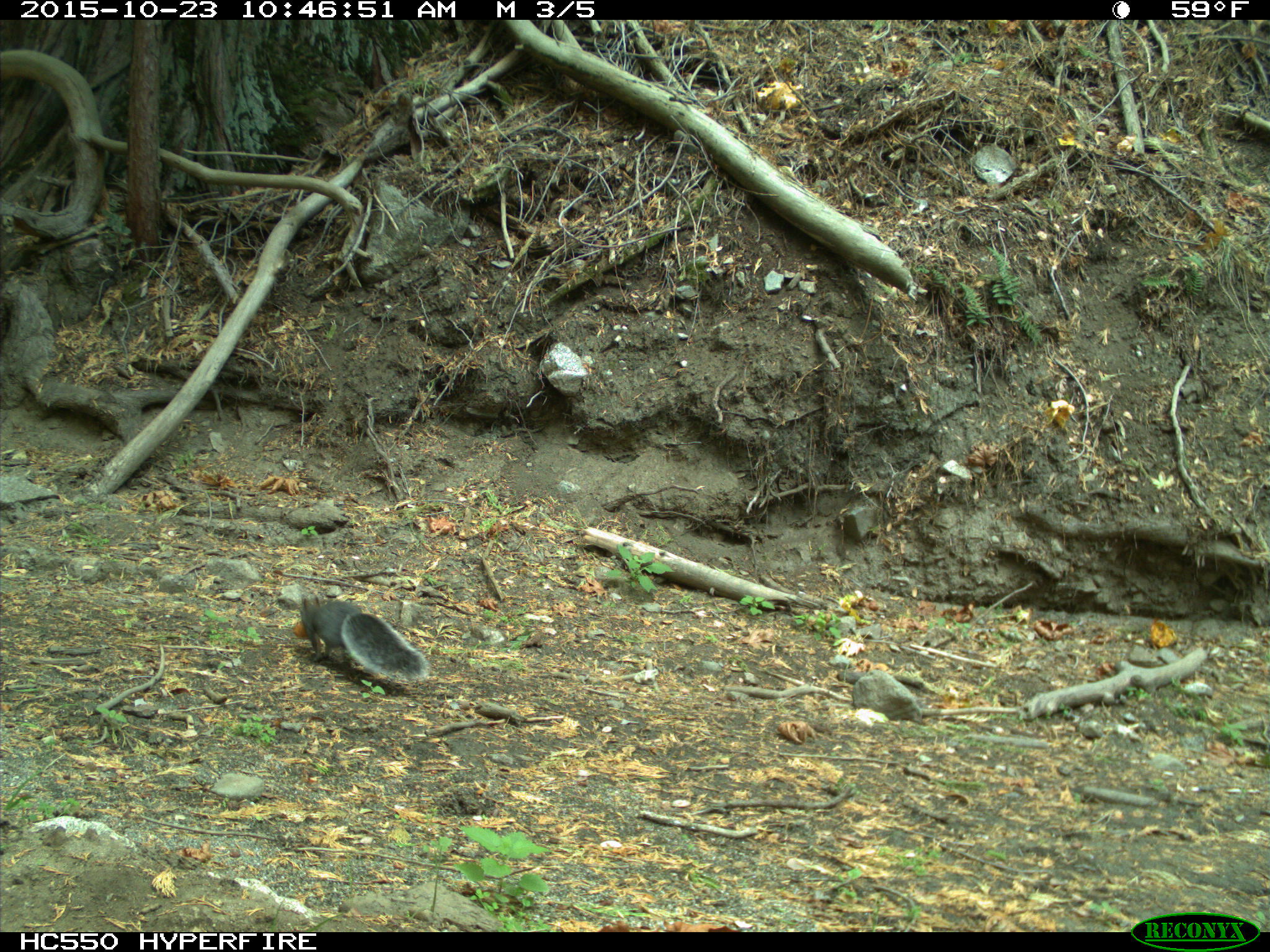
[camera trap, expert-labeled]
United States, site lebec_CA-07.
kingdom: Animalia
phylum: Chordata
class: Mammalia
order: Rodentia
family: Sciuridae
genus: Sciurus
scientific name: Sciurus carolinensis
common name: eastern gray squirrel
Sciurus carolinensis (eastern gray squirrel).